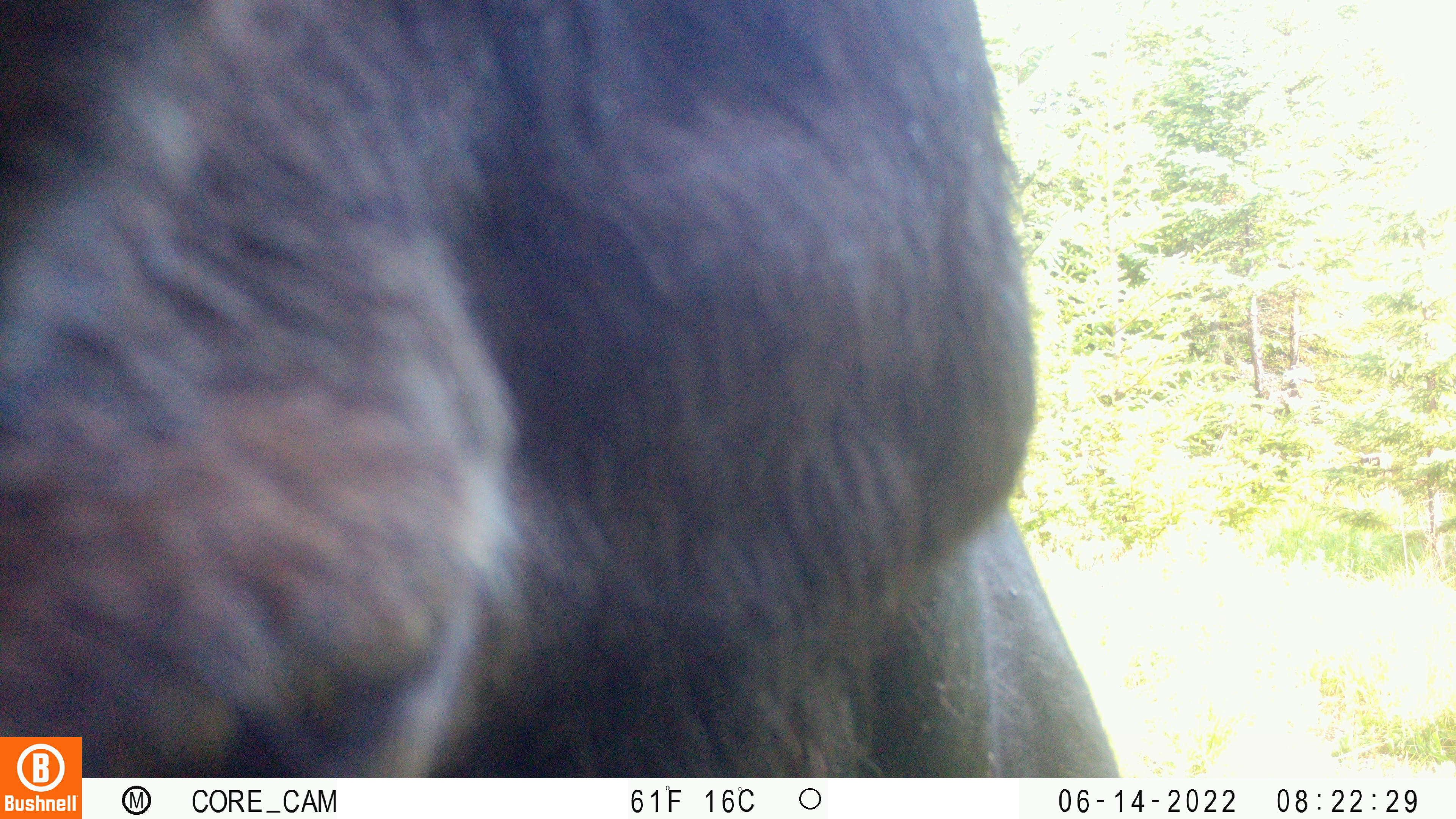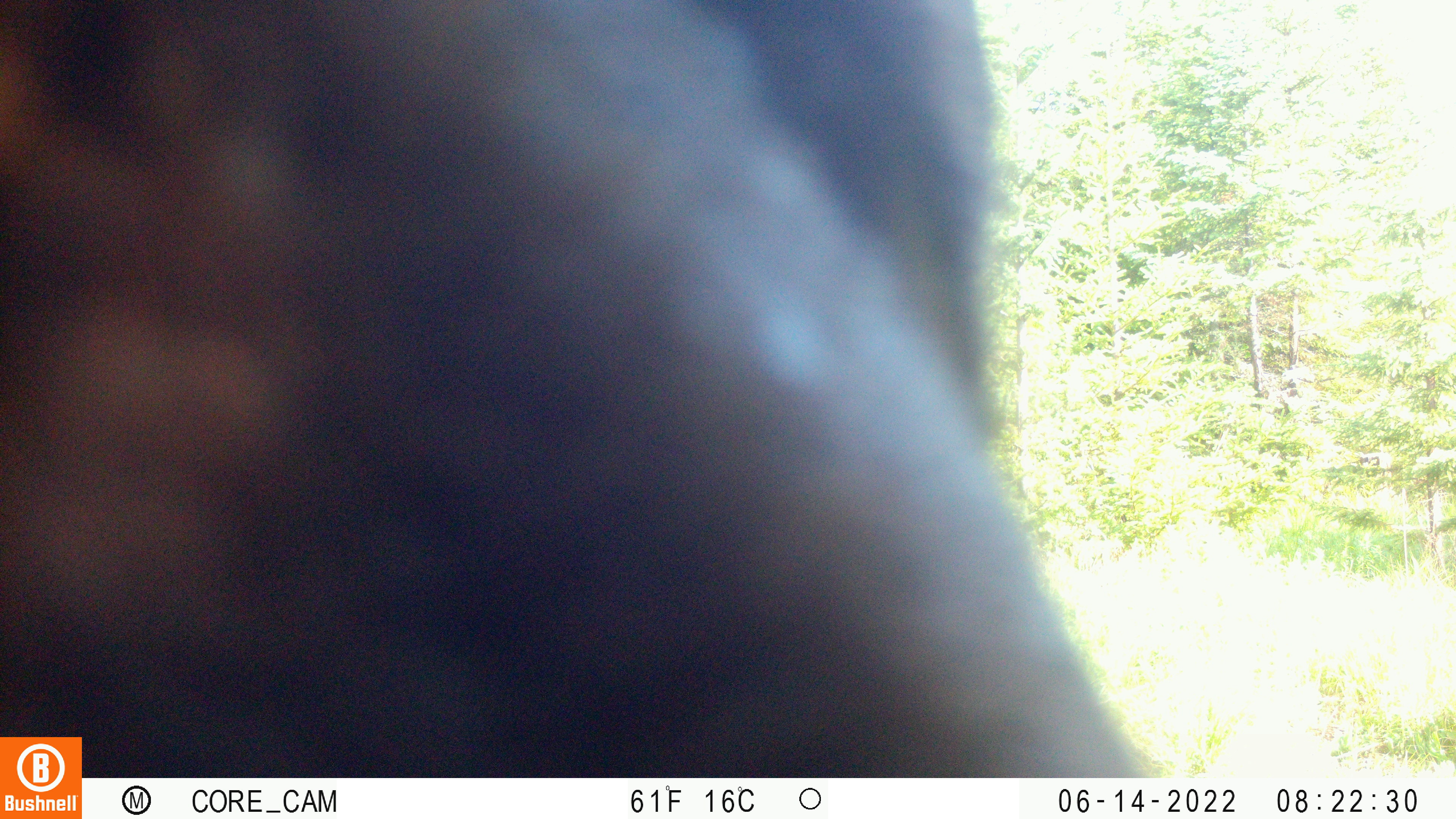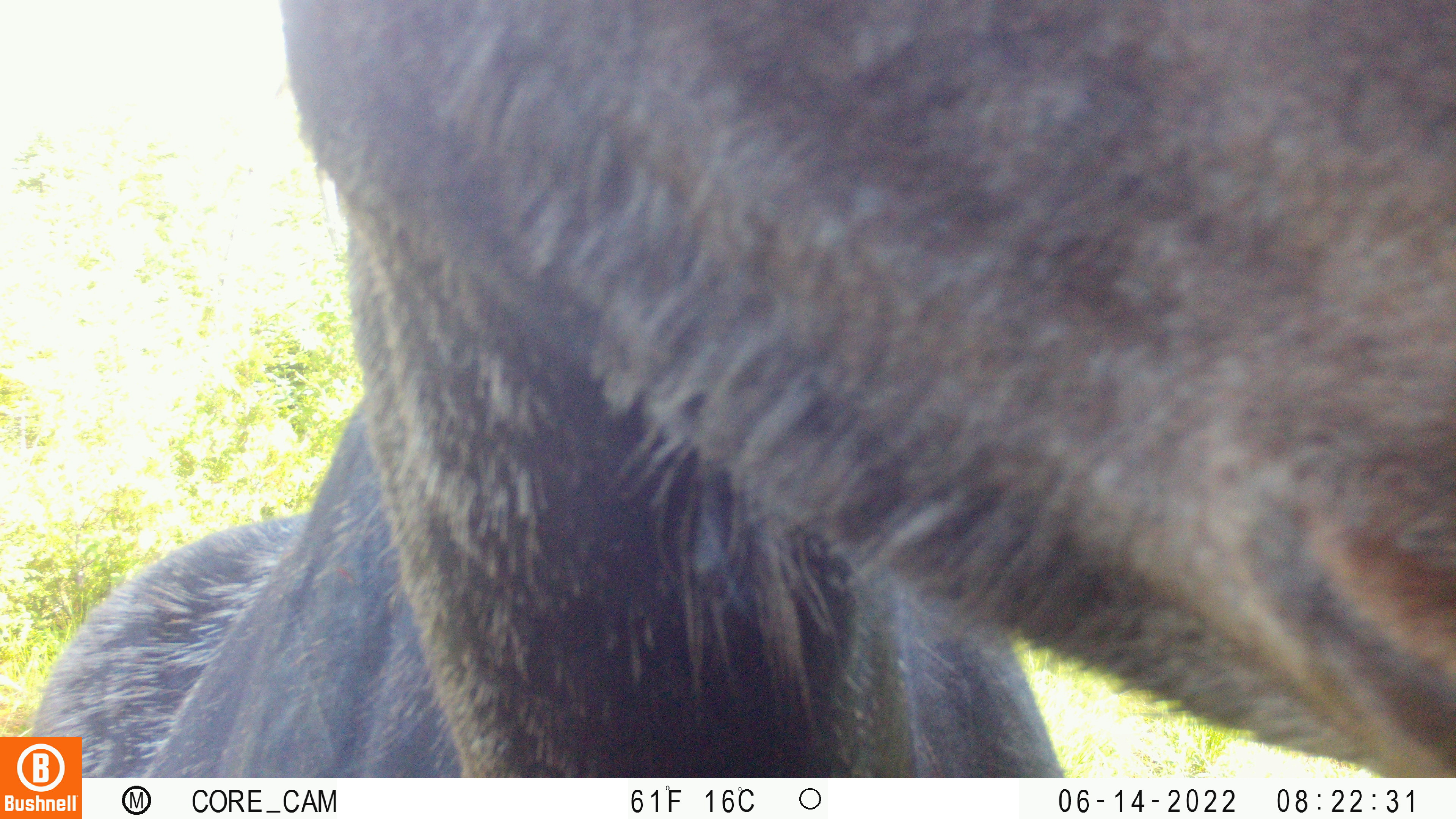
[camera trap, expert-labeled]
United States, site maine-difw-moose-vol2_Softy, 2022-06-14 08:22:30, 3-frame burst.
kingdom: Animalia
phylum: Chordata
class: Mammalia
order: Artiodactyla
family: Cervidae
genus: Alces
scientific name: Alces alces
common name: moose